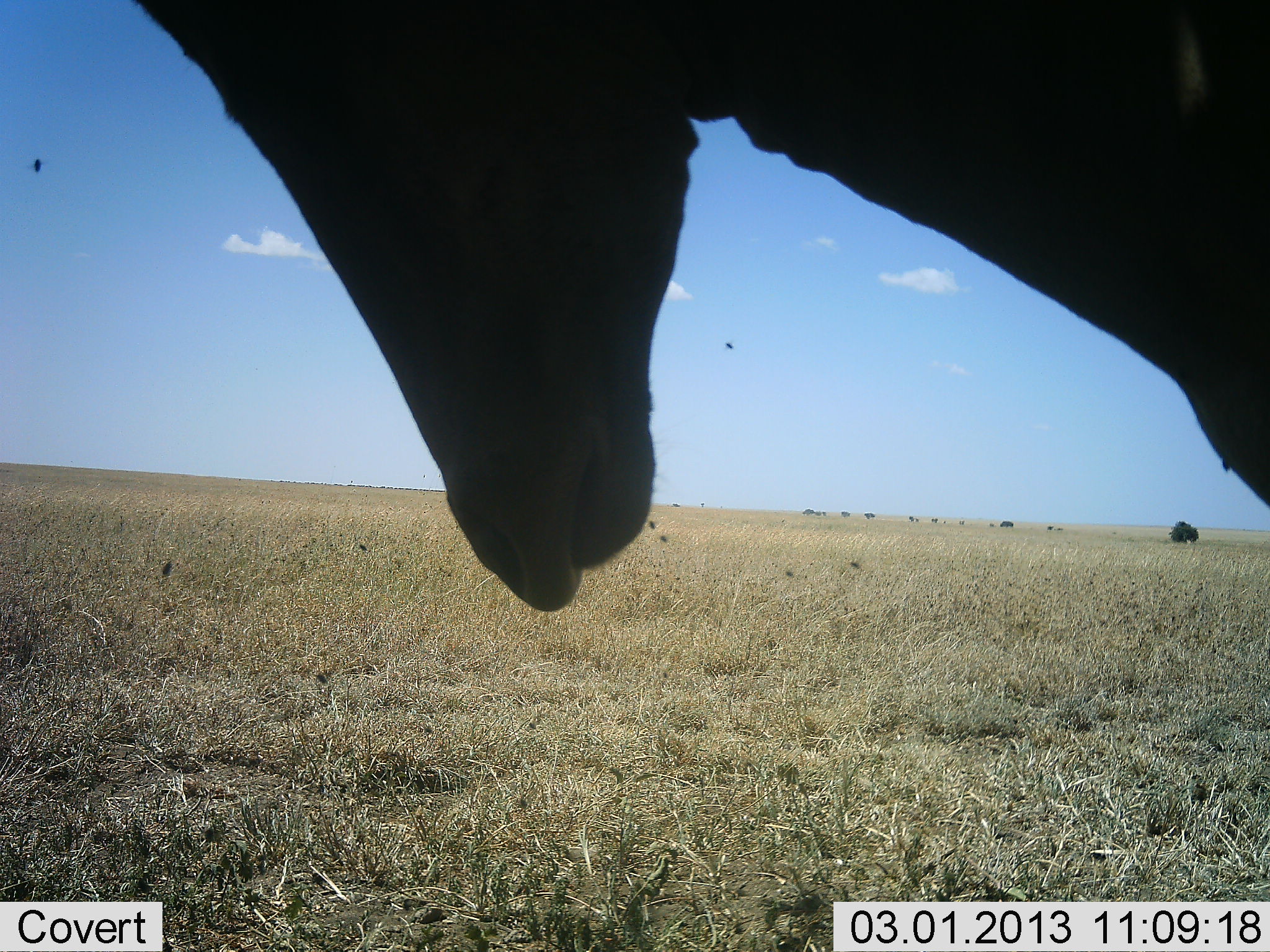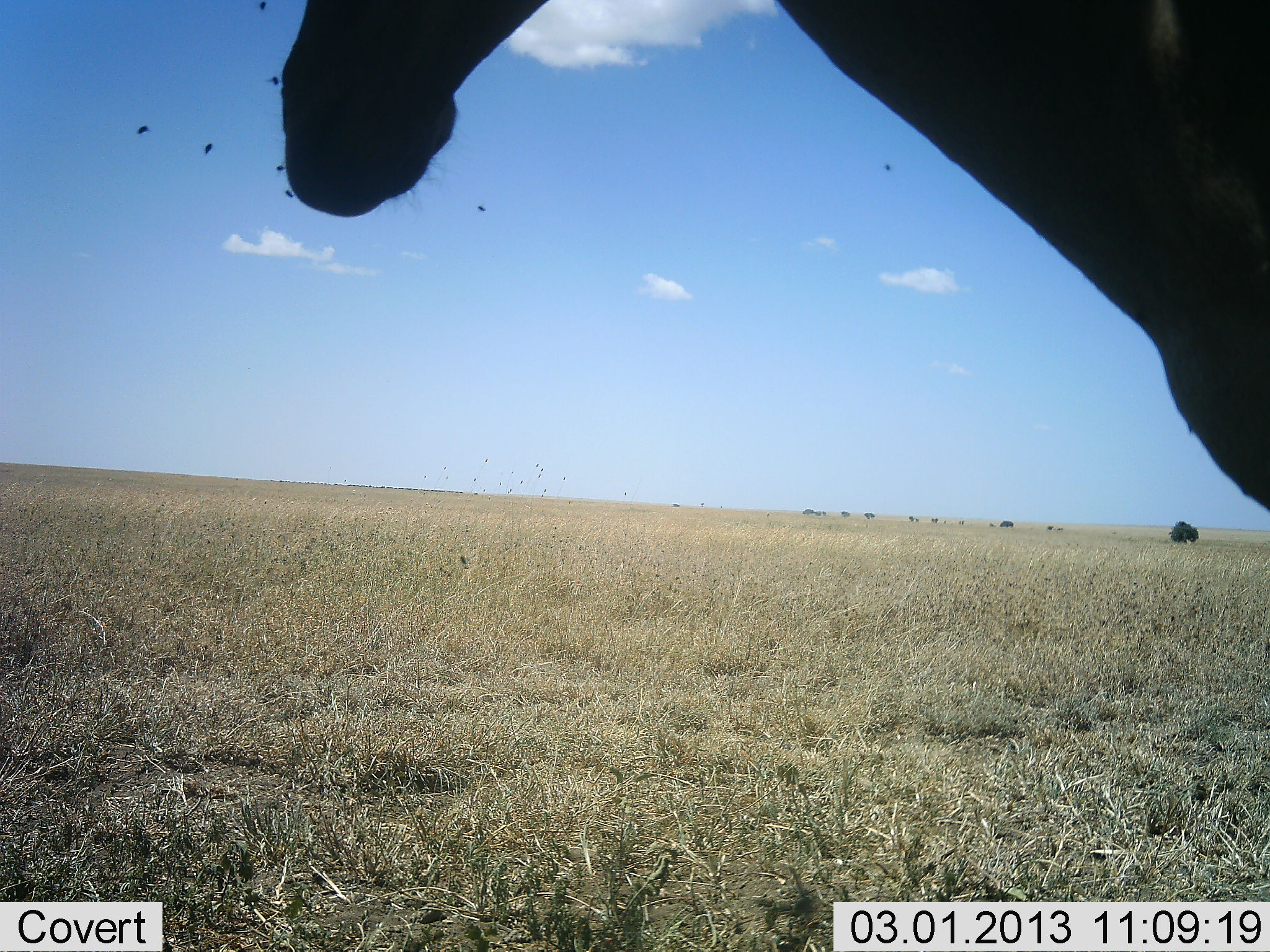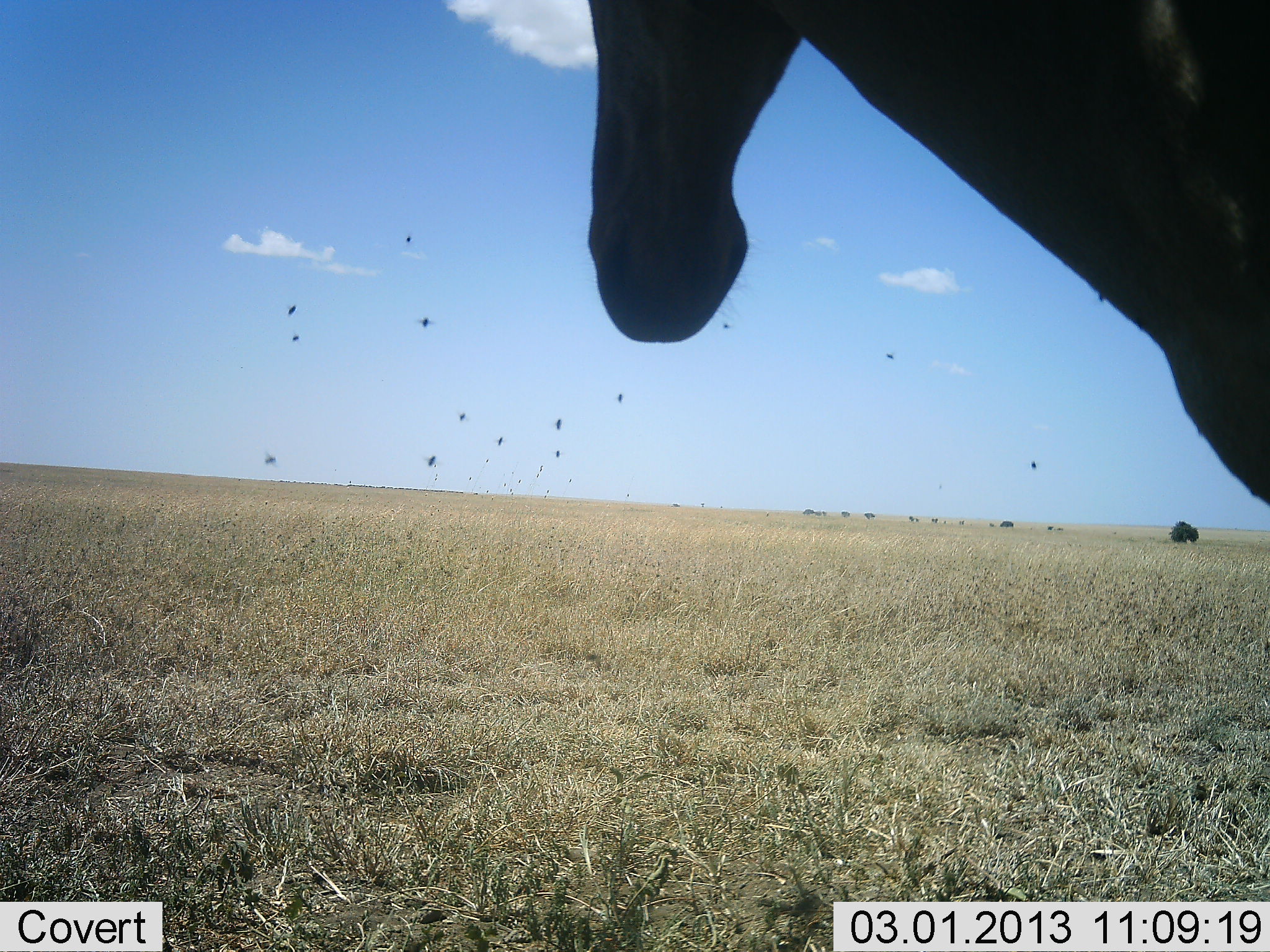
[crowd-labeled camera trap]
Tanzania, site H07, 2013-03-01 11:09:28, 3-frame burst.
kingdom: Animalia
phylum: Chordata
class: Mammalia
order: Artiodactyla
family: Bovidae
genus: Alcelaphus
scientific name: Alcelaphus buselaphus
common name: hartebeest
Hartebeest (Alcelaphus buselaphus), count 1. Behavior (volunteer vote fractions): standing 100%, resting 0%, moving 0%, interacting 0%. Young present (vote fraction): 0%. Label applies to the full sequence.